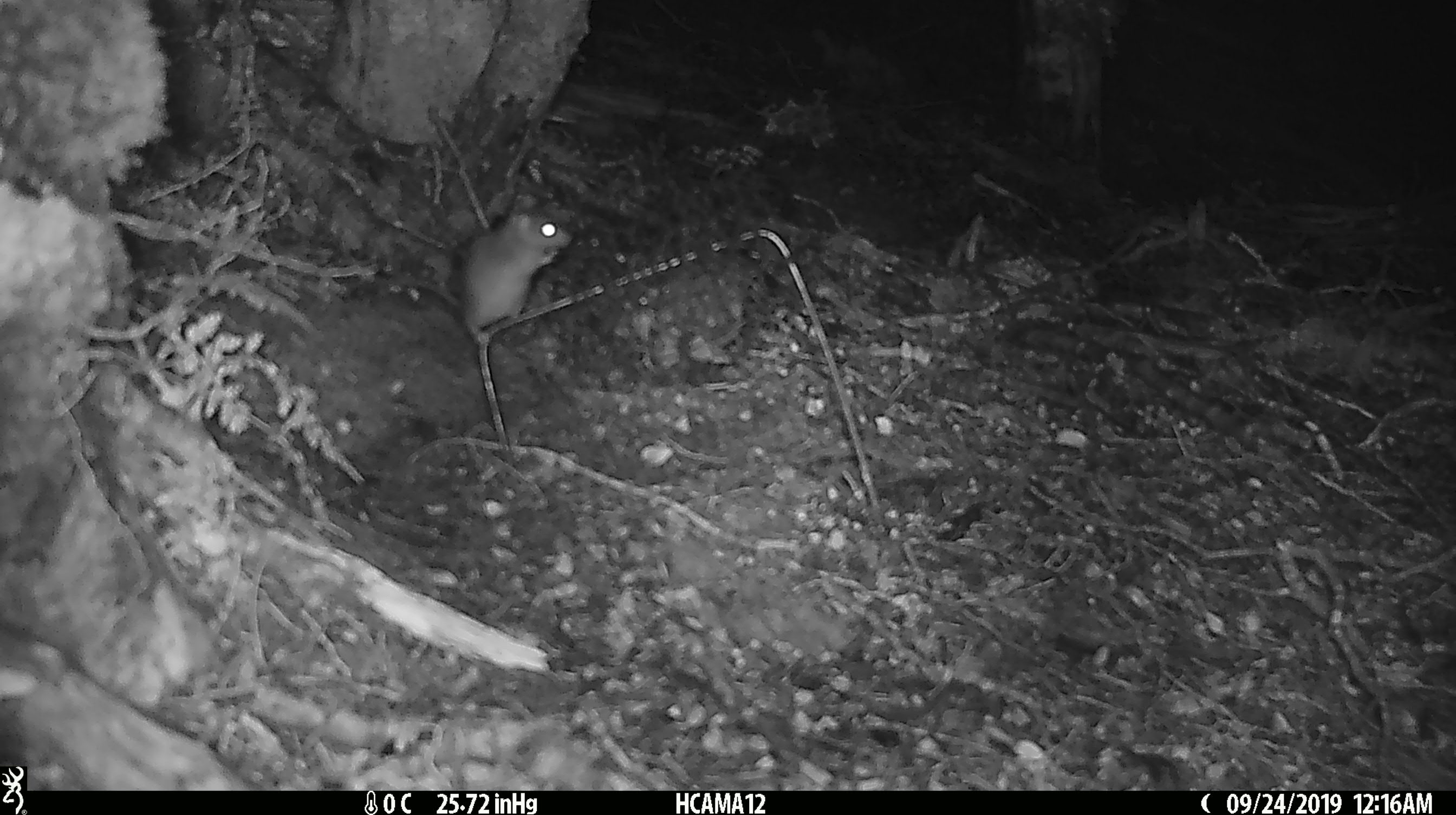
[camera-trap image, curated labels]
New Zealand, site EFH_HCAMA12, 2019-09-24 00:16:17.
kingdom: Animalia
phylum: Chordata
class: Mammalia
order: Rodentia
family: Muridae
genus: Mus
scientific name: Mus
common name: mouse